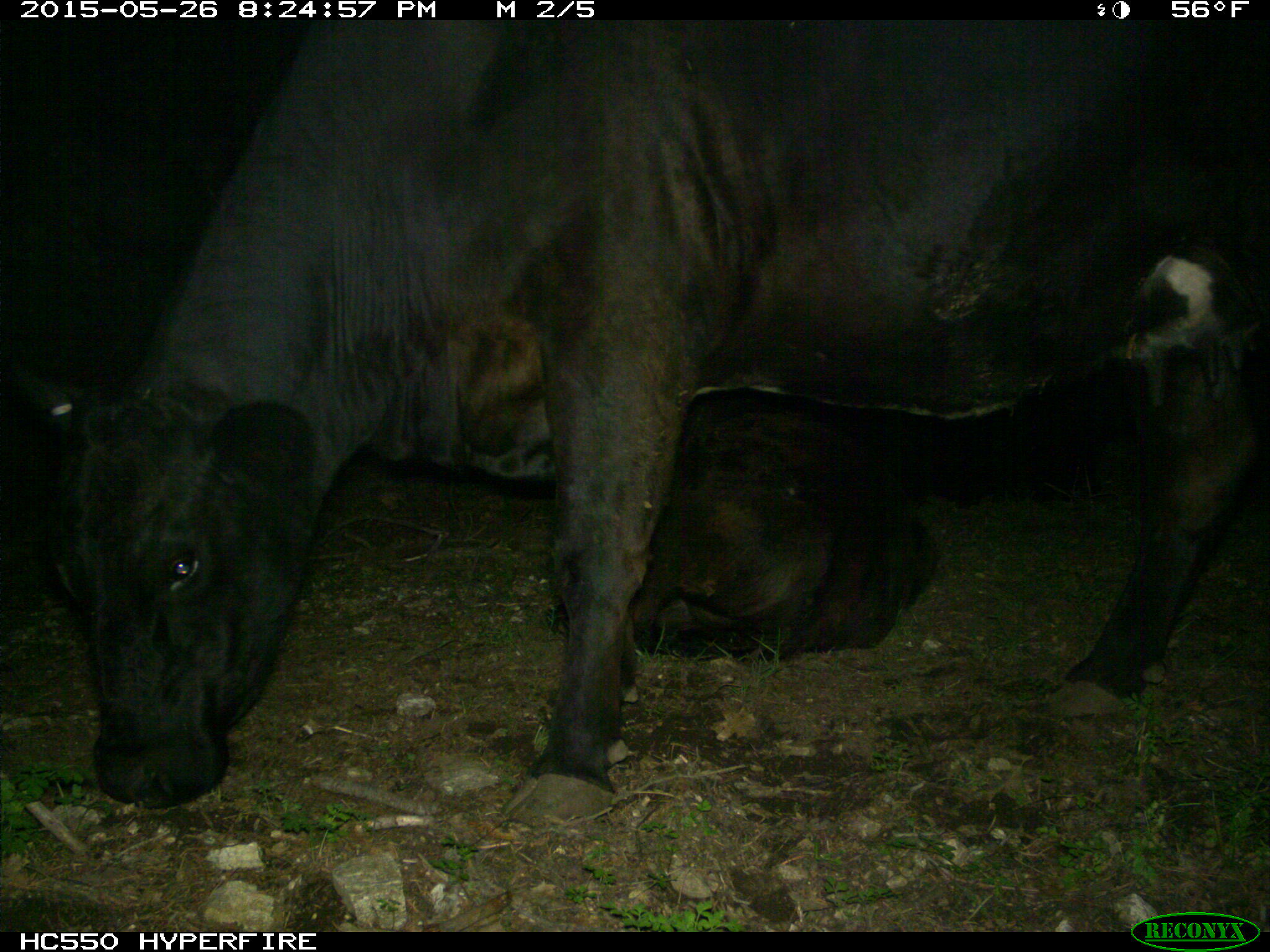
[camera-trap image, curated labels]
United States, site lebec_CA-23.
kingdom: Animalia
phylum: Chordata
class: Mammalia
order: Artiodactyla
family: Bovidae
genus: Bos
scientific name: Bos taurus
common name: domestic cow